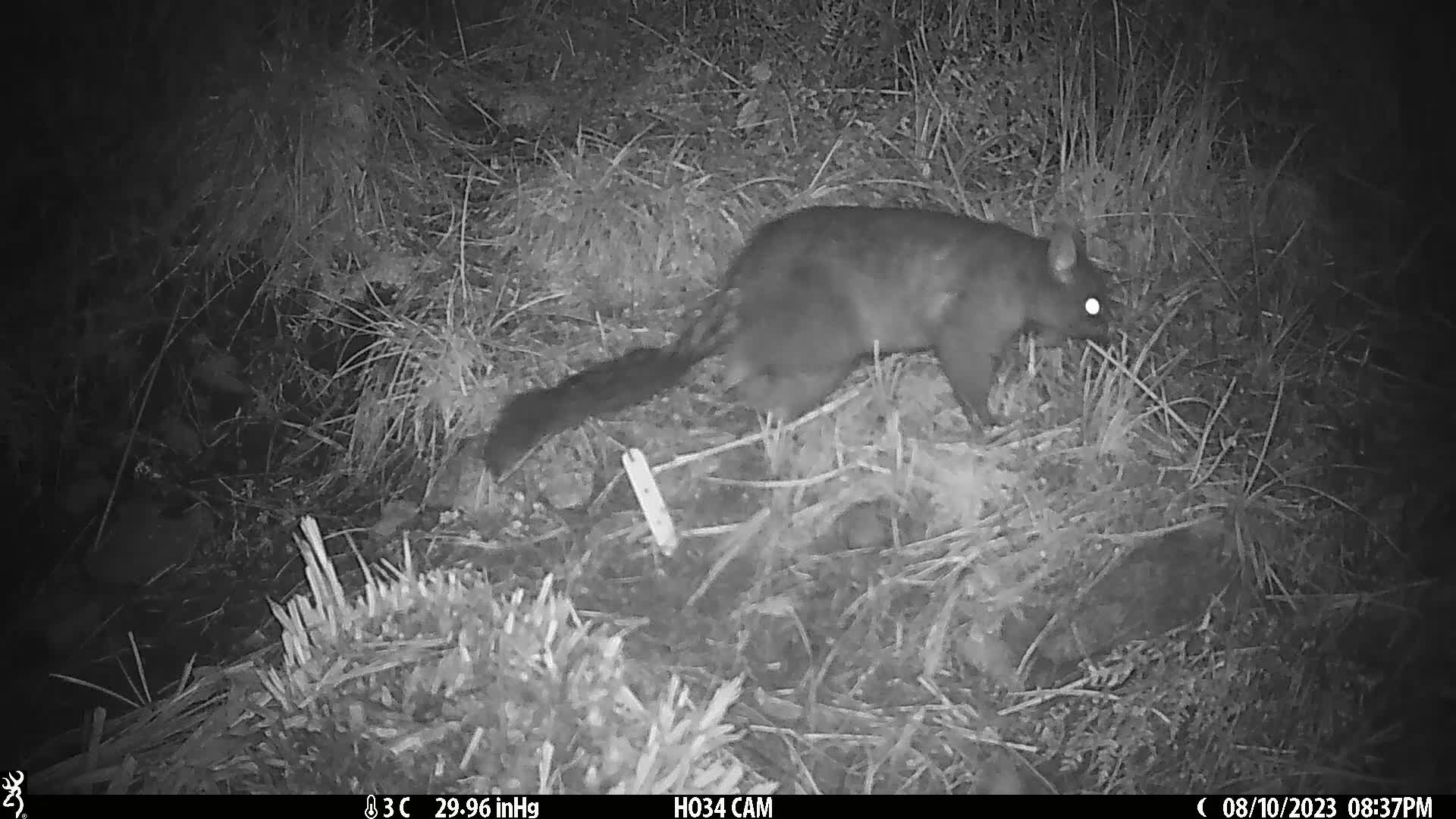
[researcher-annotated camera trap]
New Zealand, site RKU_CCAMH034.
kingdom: Animalia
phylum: Chordata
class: Mammalia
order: Diprotodontia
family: Phalangeridae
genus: Trichosurus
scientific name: Trichosurus vulpecula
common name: common brushtail possum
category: possum